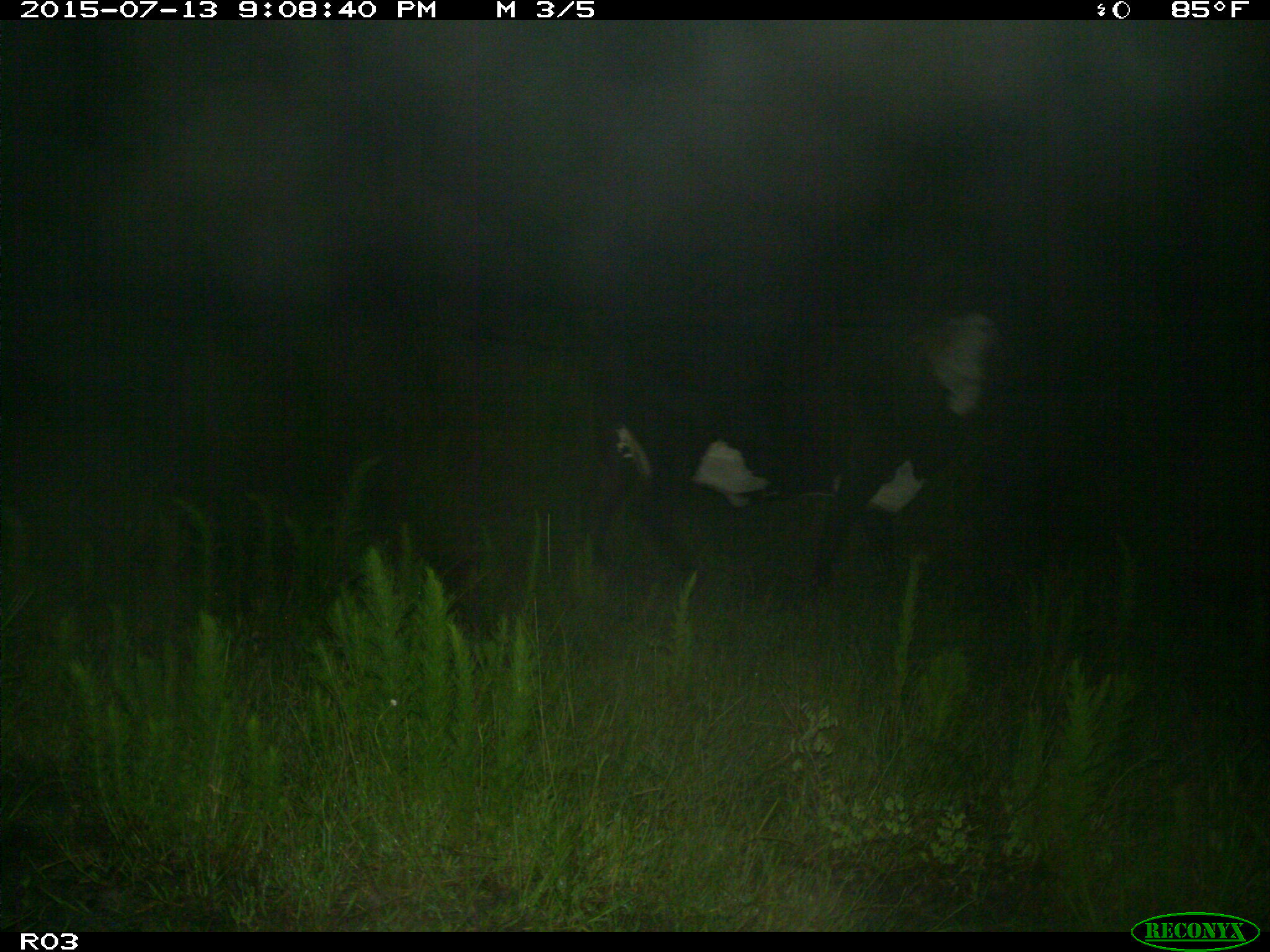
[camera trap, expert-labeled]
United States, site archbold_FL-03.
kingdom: Animalia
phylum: Chordata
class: Mammalia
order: Artiodactyla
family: Bovidae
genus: Bos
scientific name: Bos taurus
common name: domestic cow